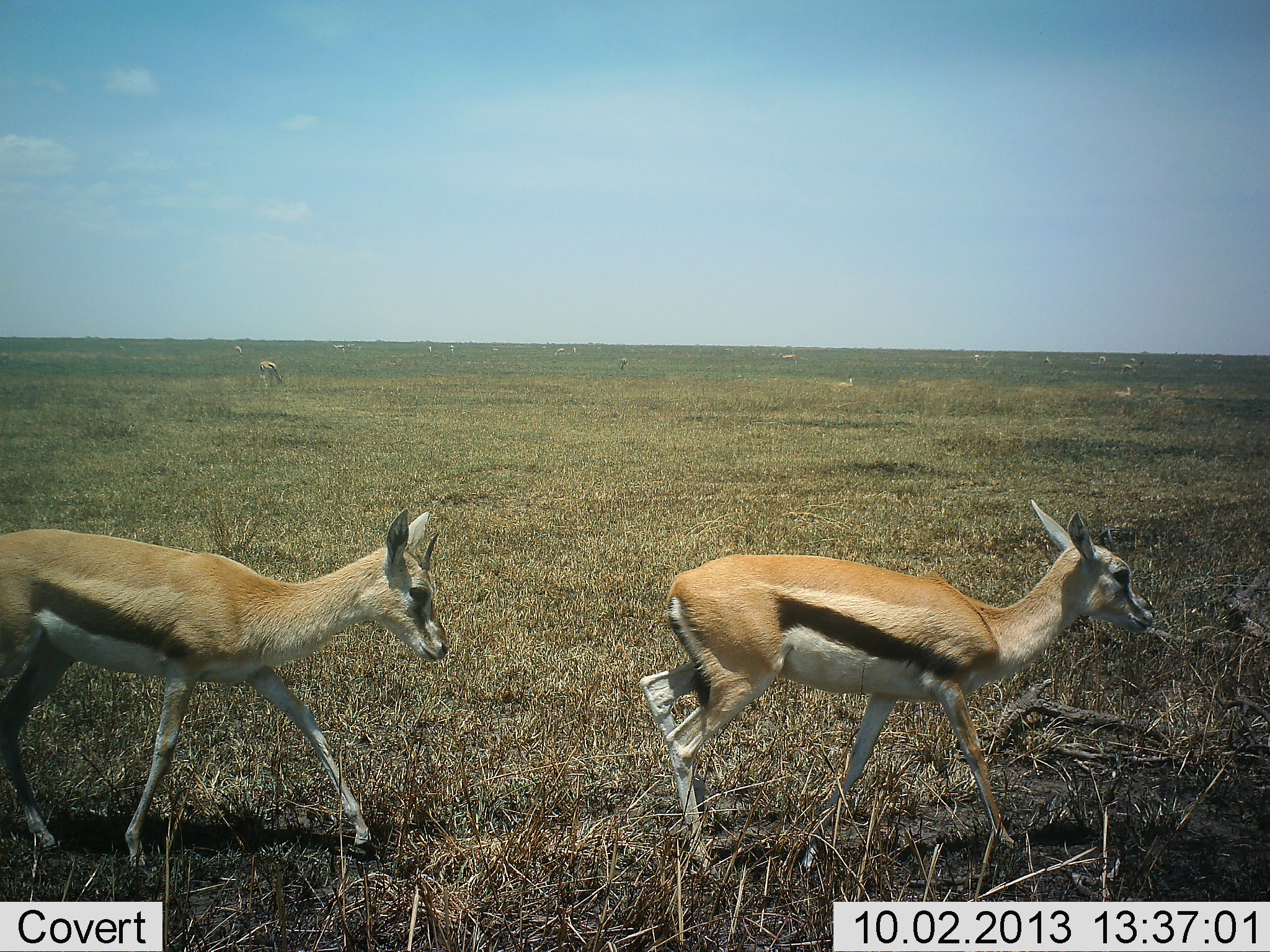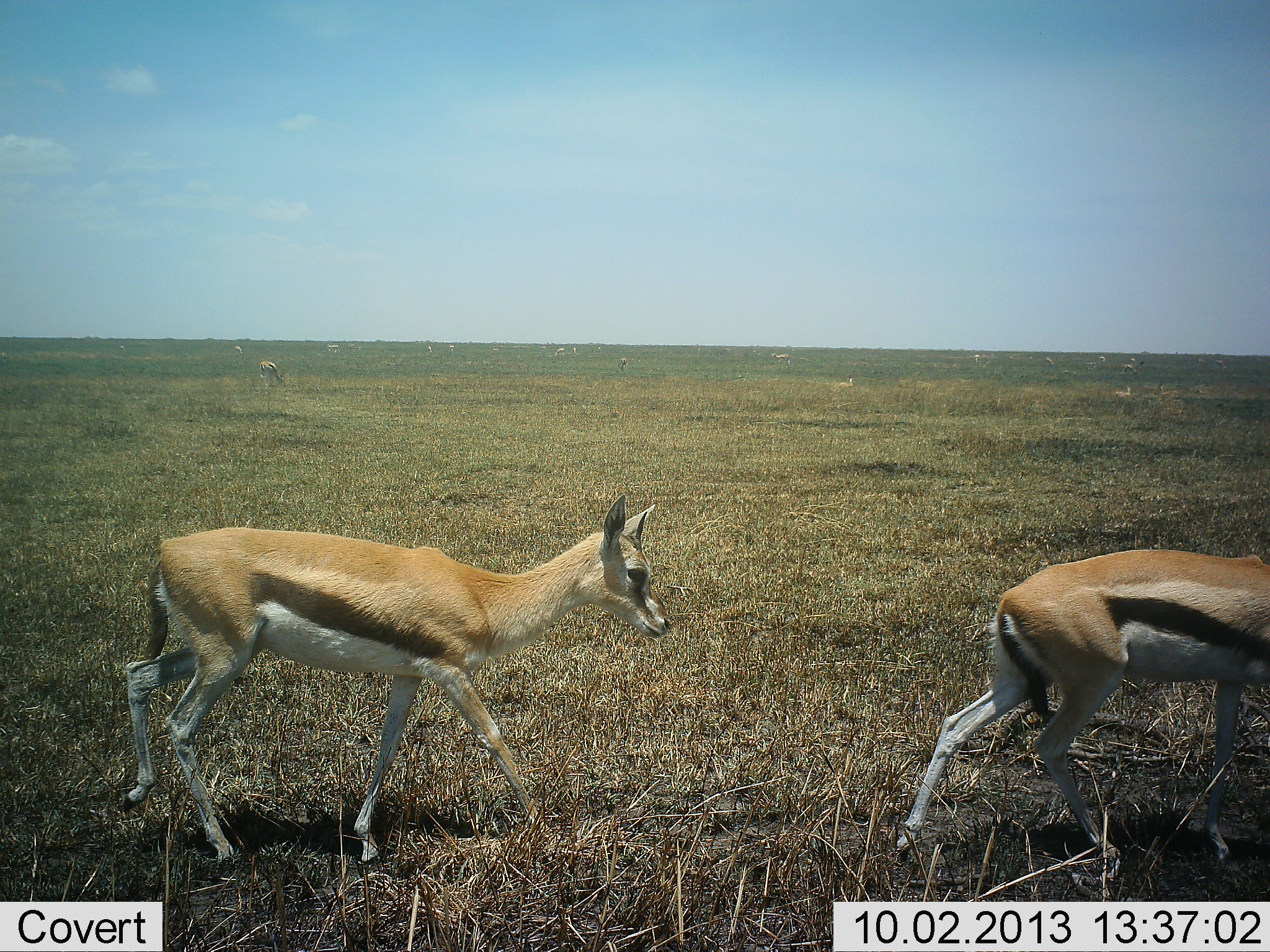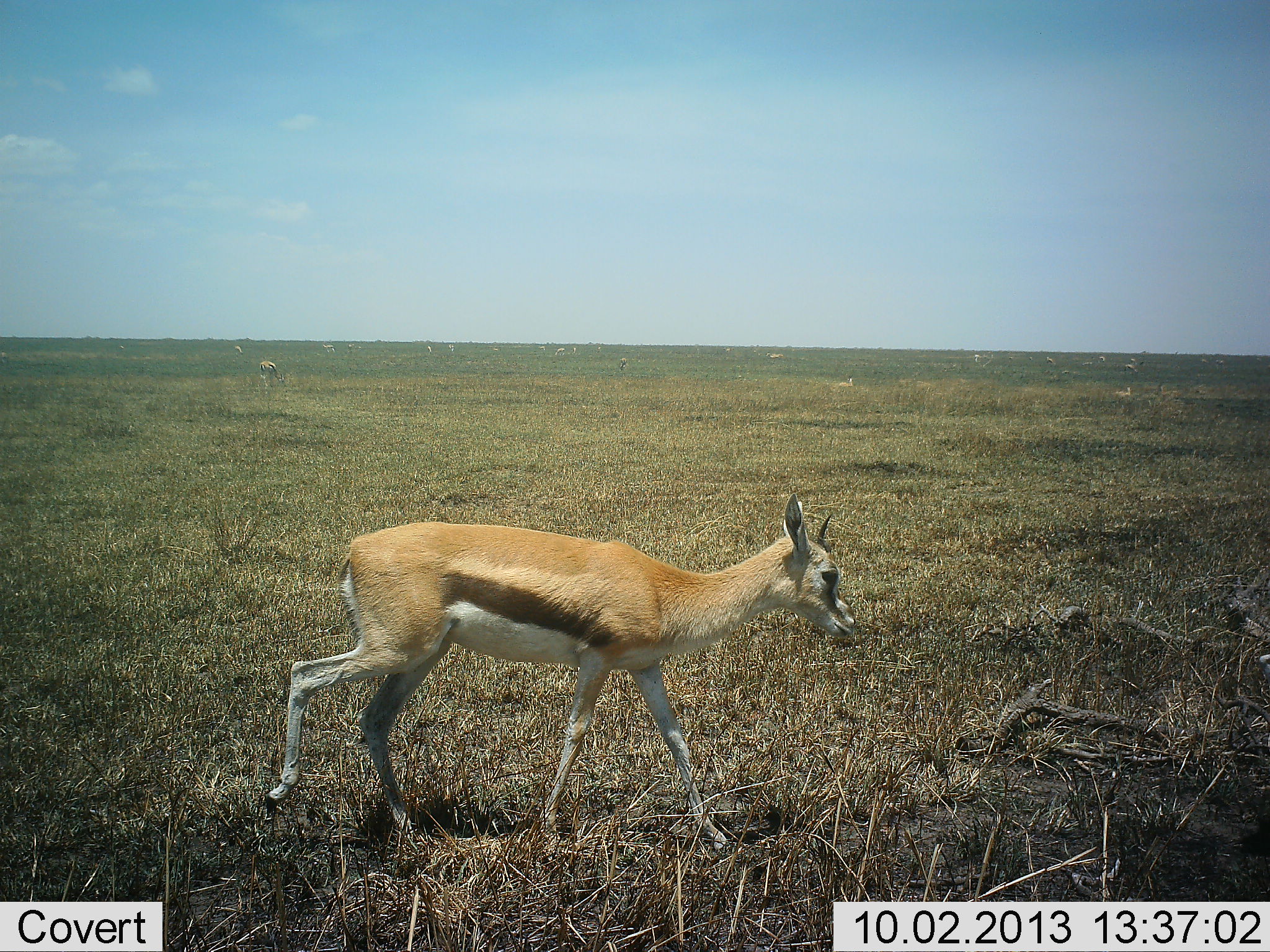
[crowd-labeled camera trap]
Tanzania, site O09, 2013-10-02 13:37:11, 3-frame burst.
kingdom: Animalia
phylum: Chordata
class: Mammalia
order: Artiodactyla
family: Bovidae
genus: Eudorcas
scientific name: Eudorcas thomsonii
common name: thomson's gazelle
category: gazellethomsons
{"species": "gazellethomsons (thomson's gazelle) (Eudorcas thomsonii)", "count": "2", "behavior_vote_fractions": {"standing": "19%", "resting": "8%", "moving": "100%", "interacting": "4%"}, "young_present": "8%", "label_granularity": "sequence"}